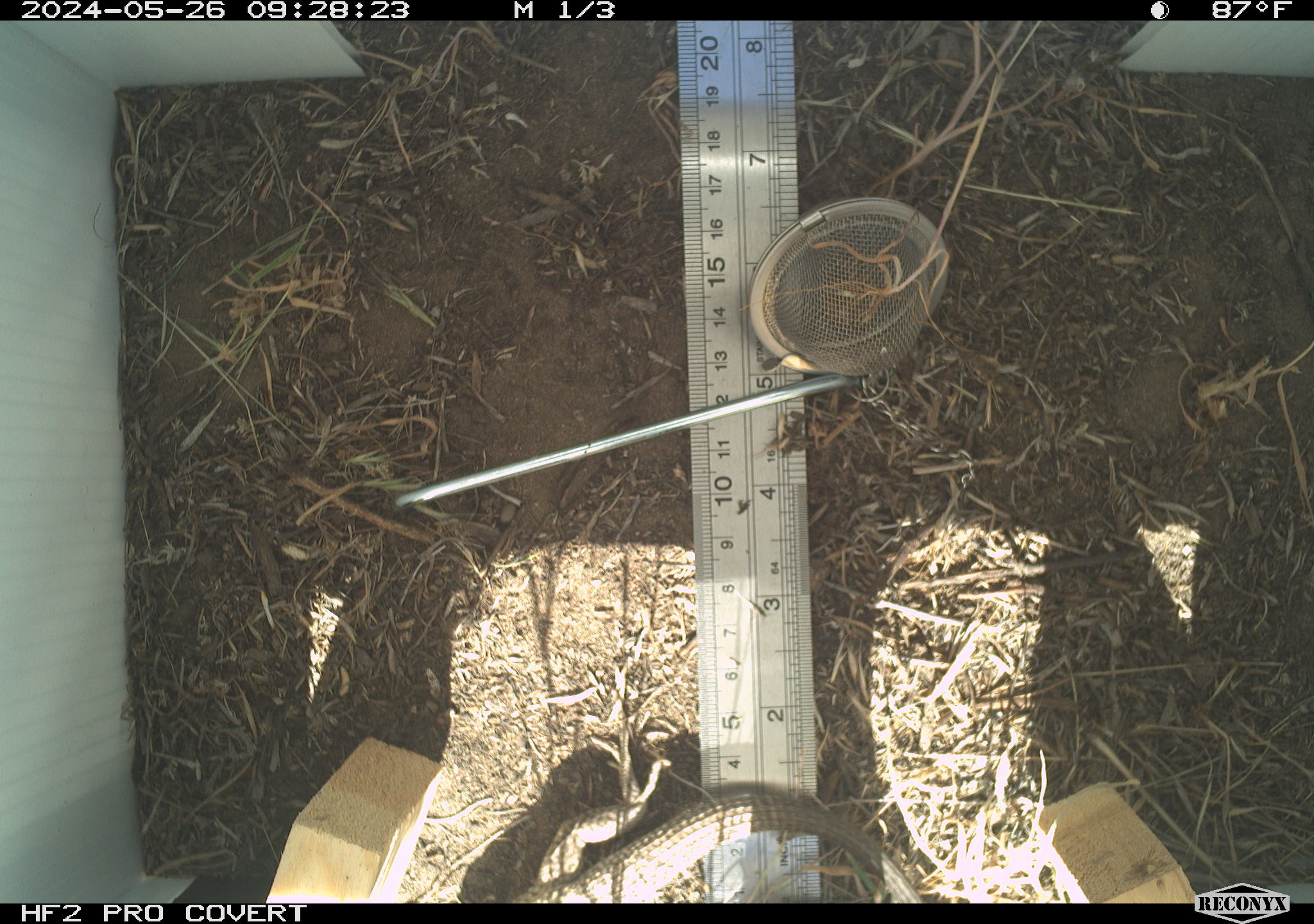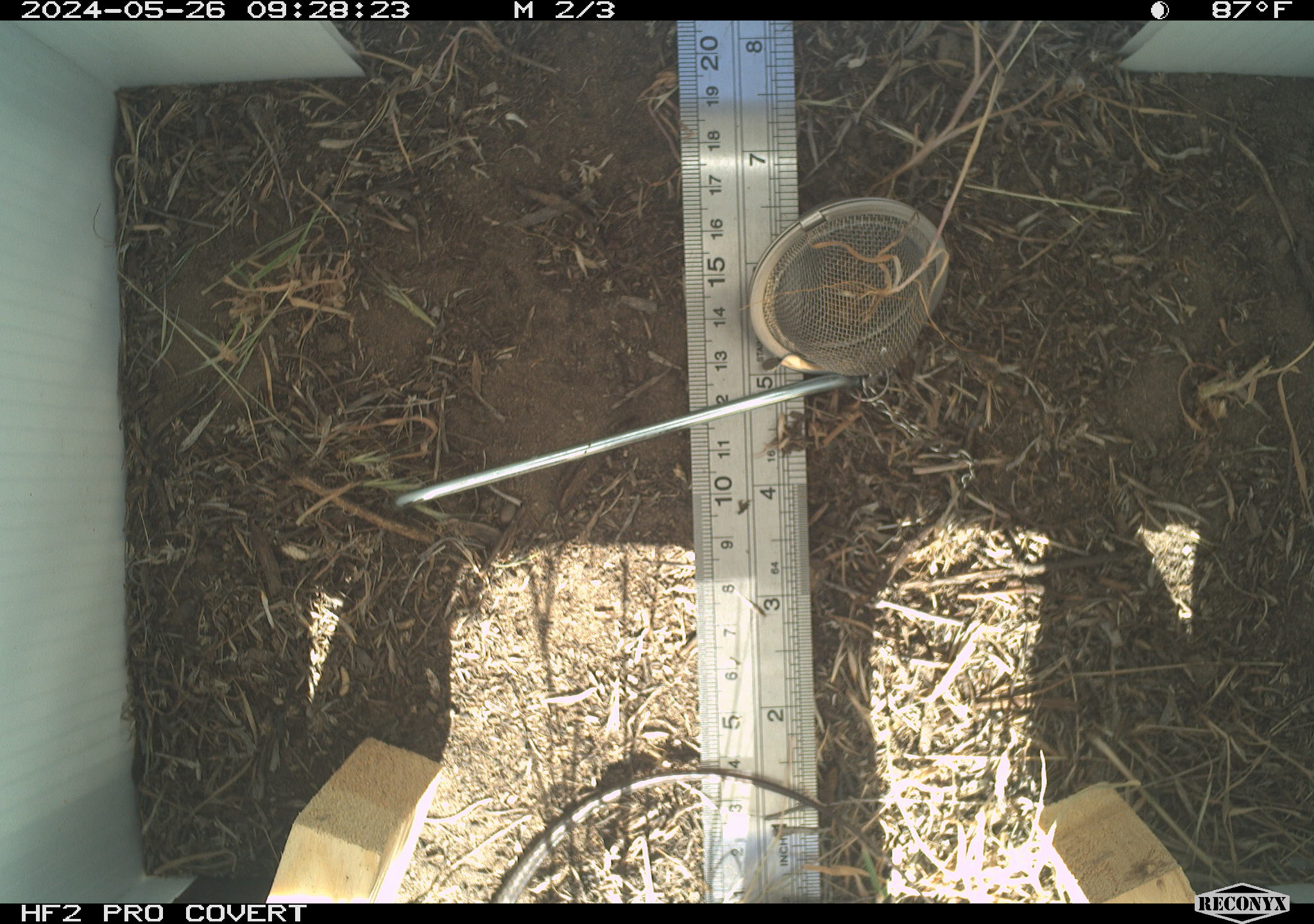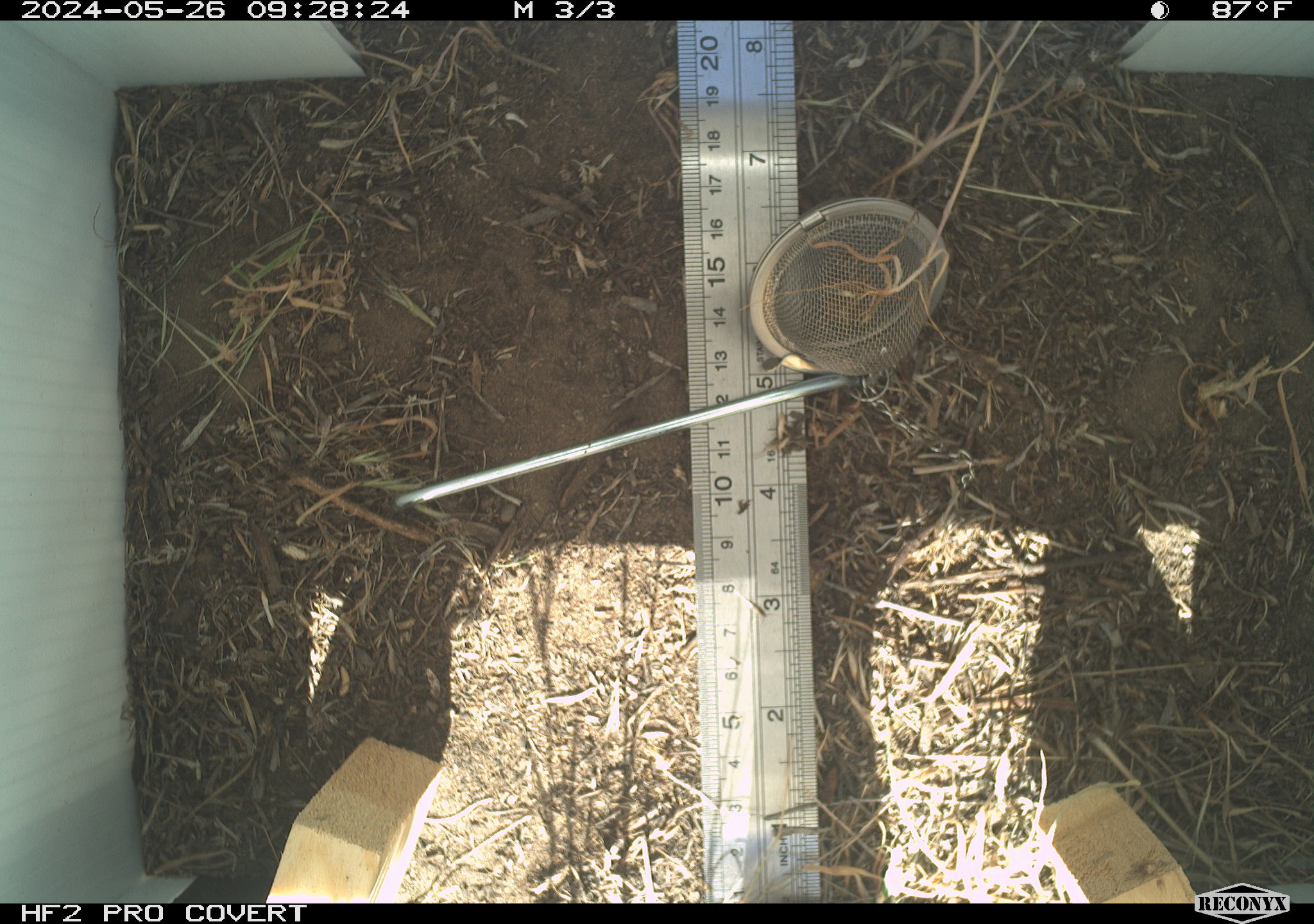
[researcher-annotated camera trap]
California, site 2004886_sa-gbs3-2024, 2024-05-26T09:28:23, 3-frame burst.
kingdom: Animalia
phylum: Chordata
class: Reptilia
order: Squamata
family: Teiidae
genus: Aspidoscelis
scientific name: Aspidoscelis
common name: whiptail lizards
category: aspidoscelis species